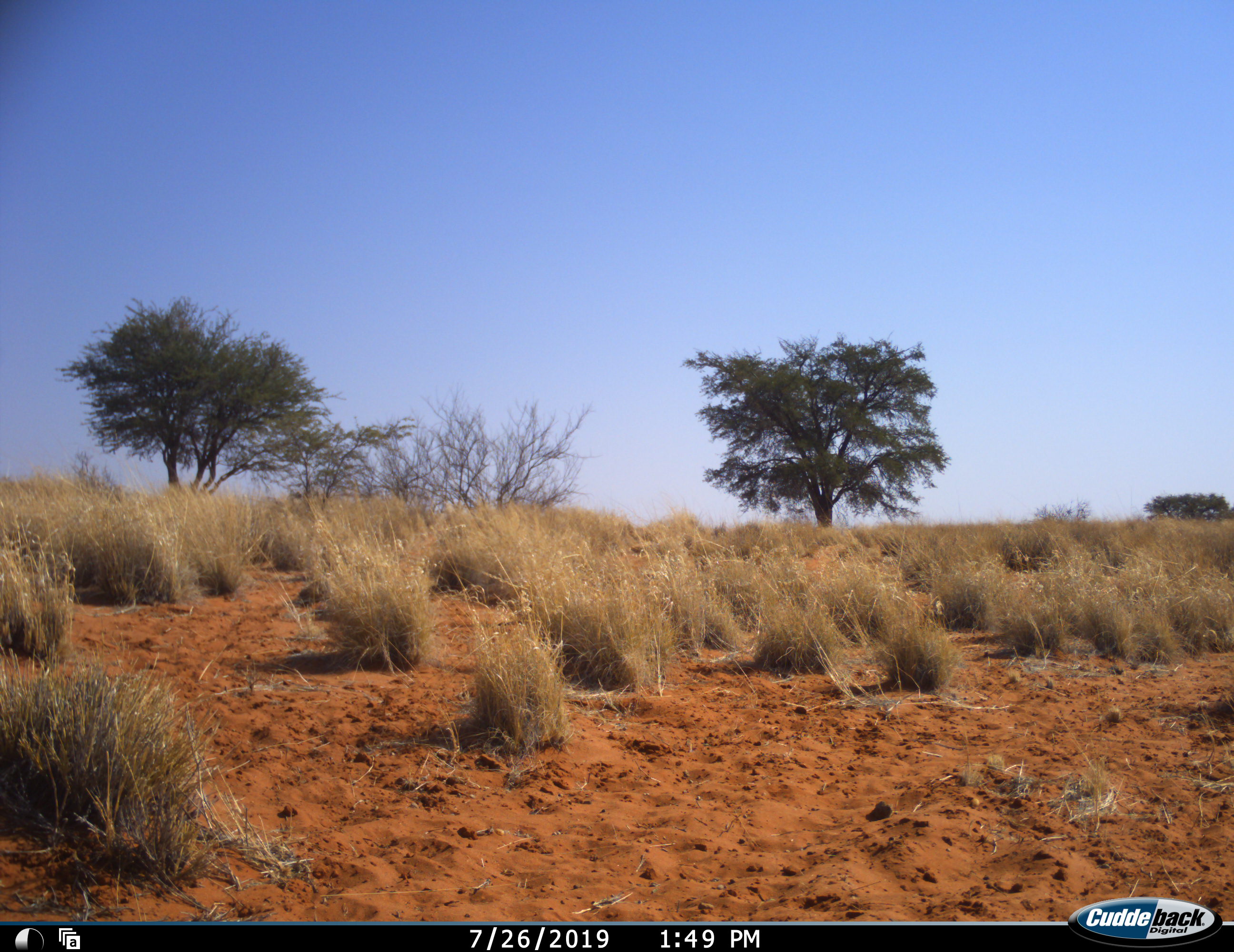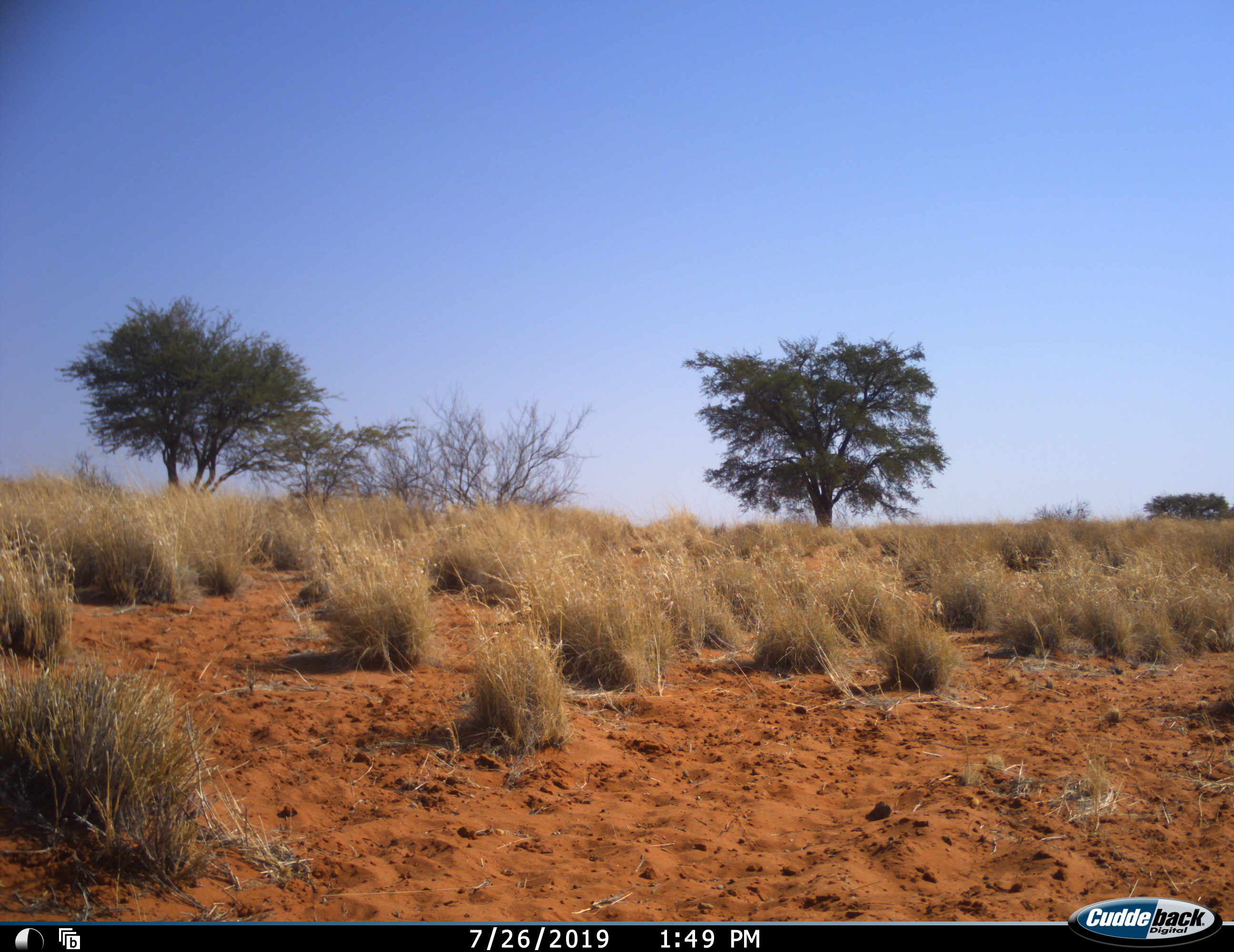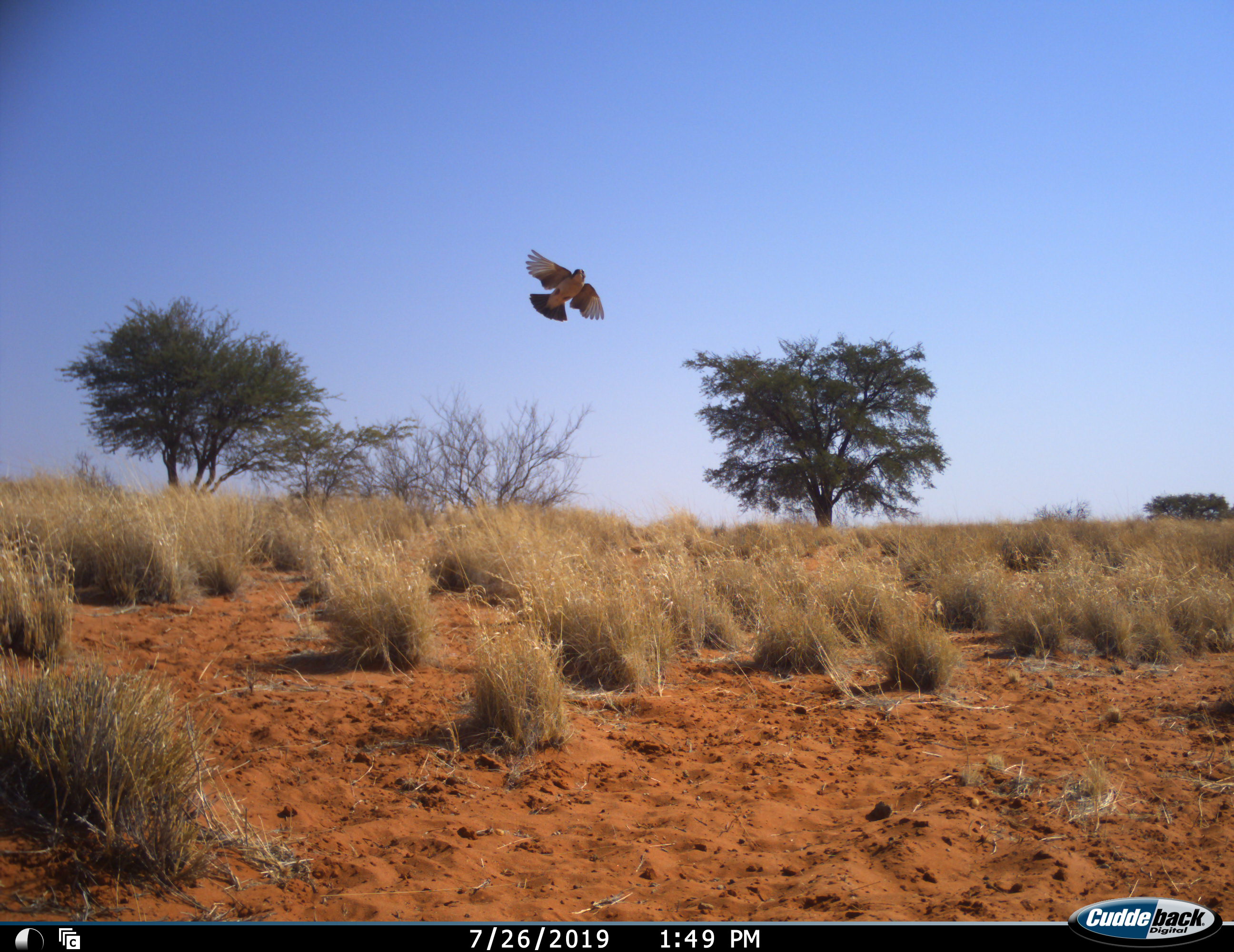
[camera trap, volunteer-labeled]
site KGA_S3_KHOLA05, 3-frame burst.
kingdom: Animalia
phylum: Chordata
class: Aves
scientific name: Aves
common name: bird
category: birdother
Birdother (bird) (Aves), count 1. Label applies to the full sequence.